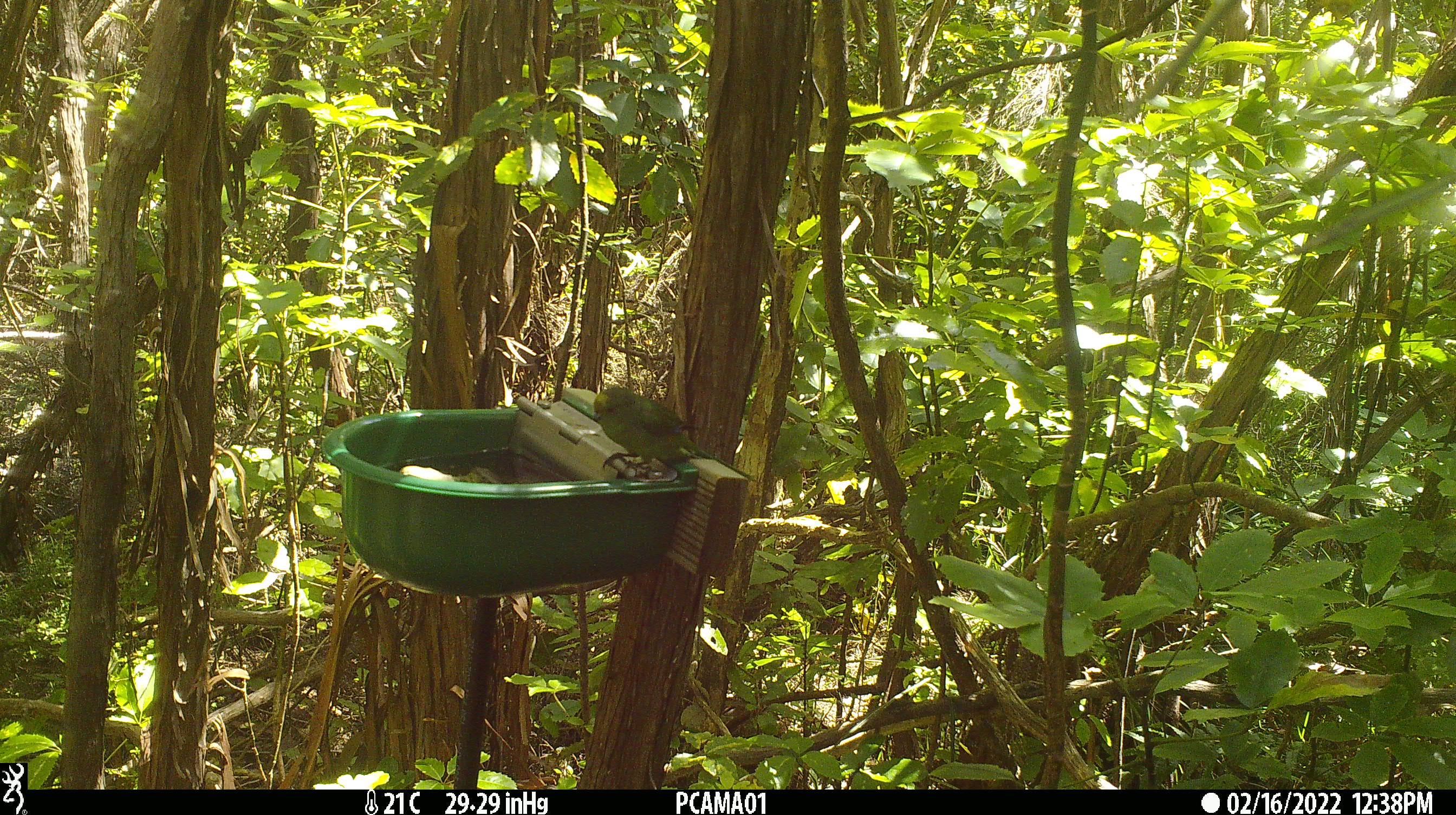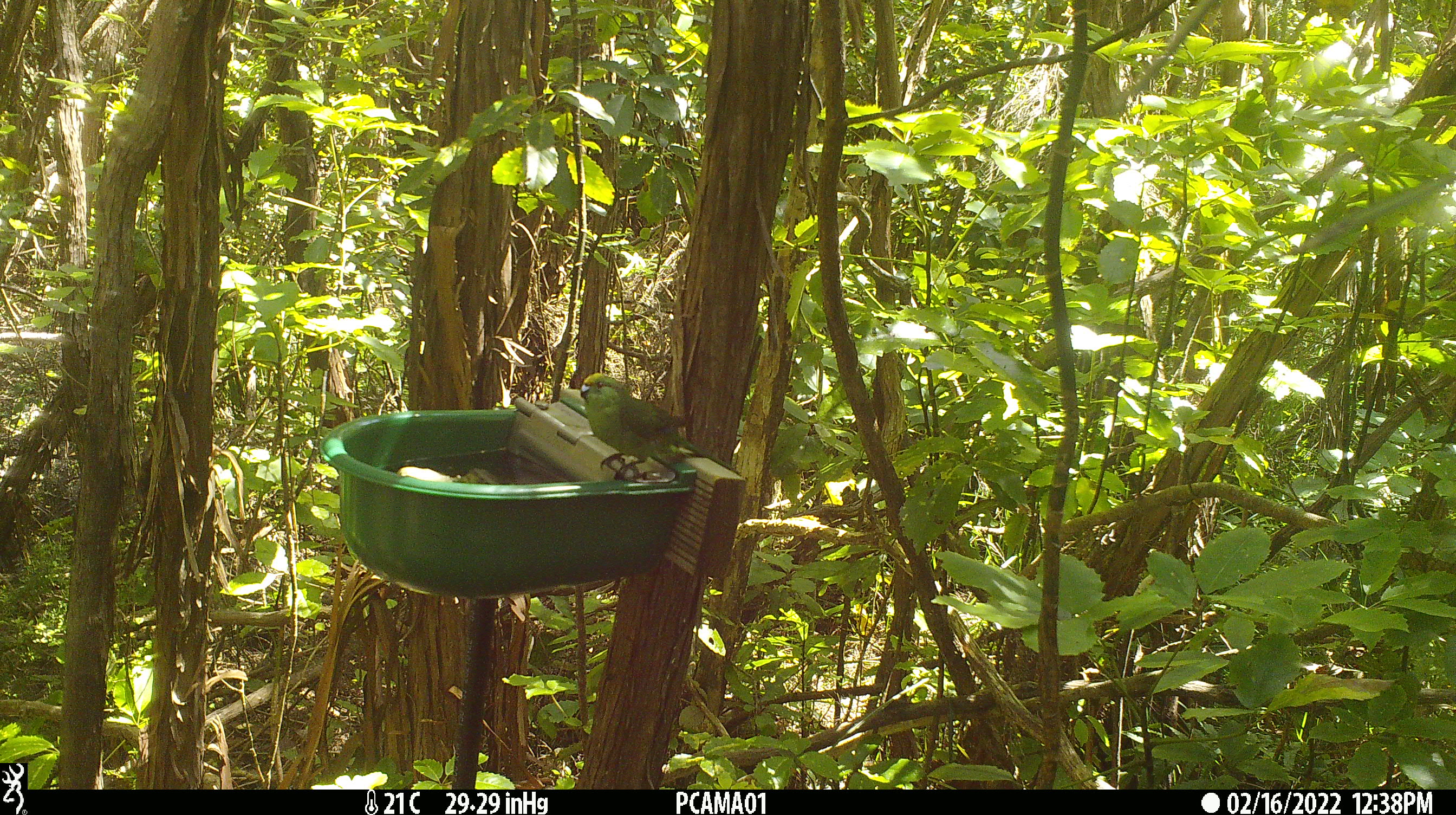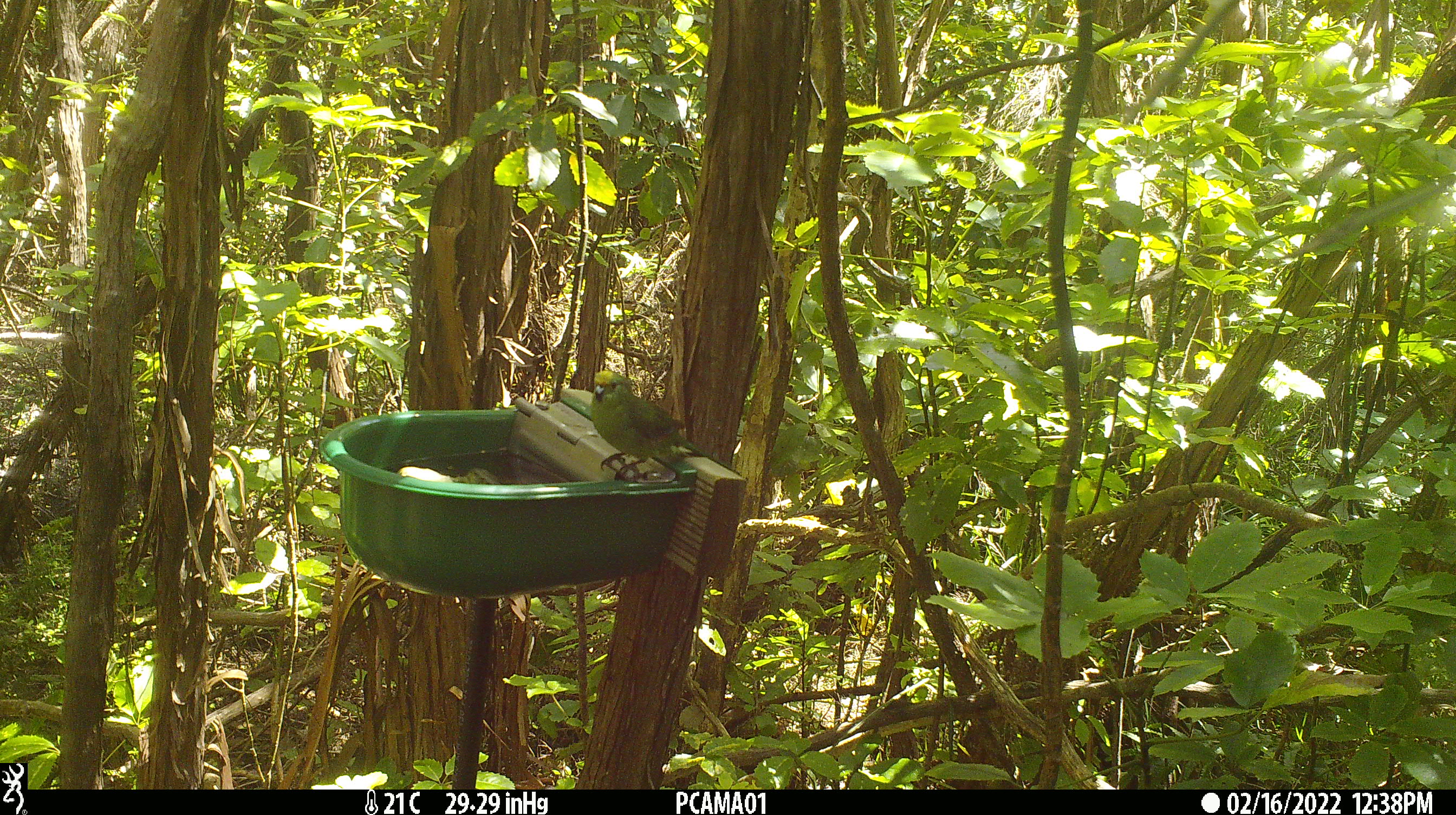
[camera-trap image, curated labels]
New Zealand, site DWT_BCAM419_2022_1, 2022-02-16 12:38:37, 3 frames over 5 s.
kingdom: Animalia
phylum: Chordata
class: Aves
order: Psittaciformes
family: Psittaculidae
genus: Cyanoramphus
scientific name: Cyanoramphus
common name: parakeet